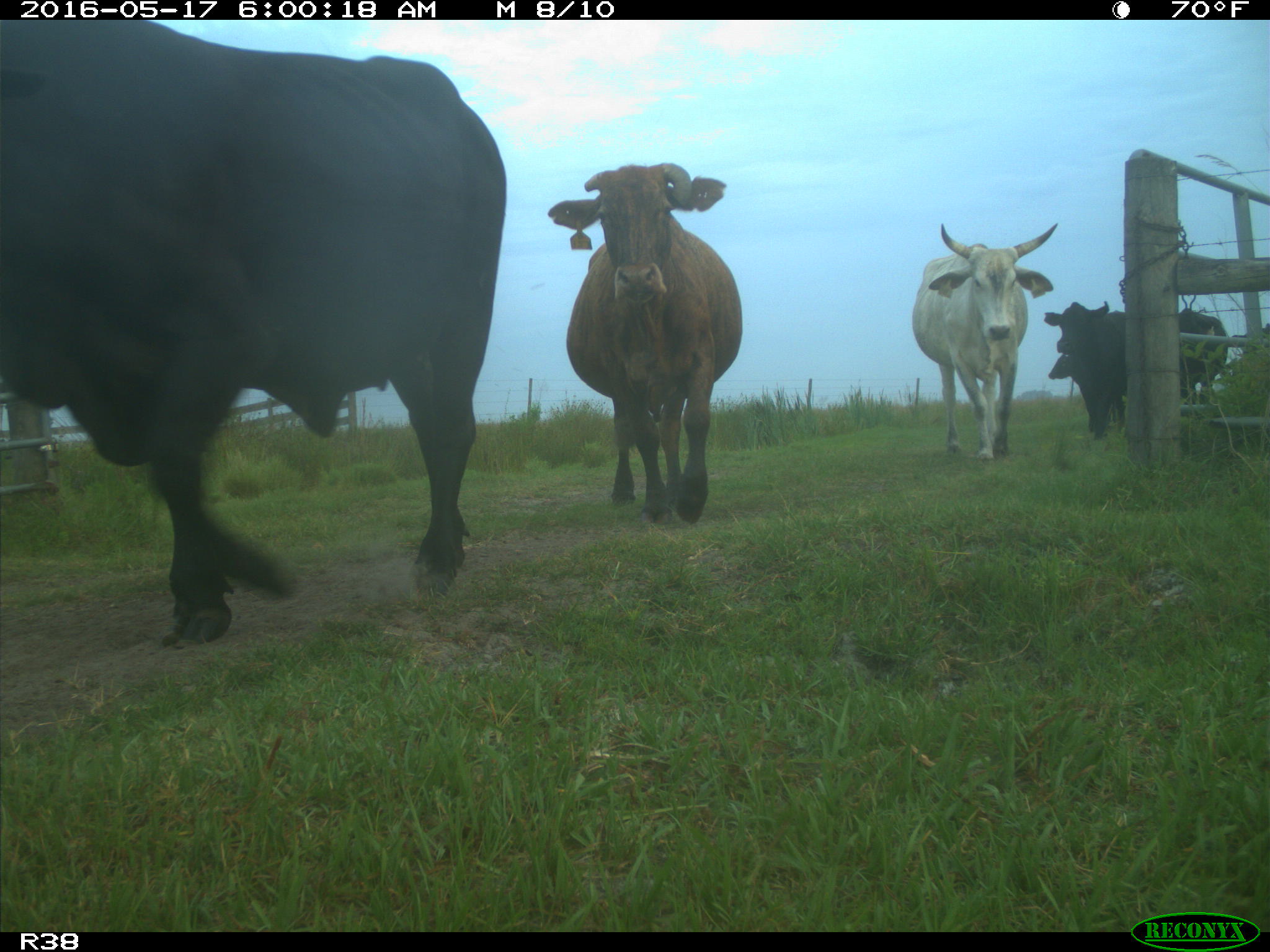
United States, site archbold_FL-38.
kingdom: Animalia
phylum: Chordata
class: Mammalia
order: Artiodactyla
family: Bovidae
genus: Bos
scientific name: Bos taurus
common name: domestic cow